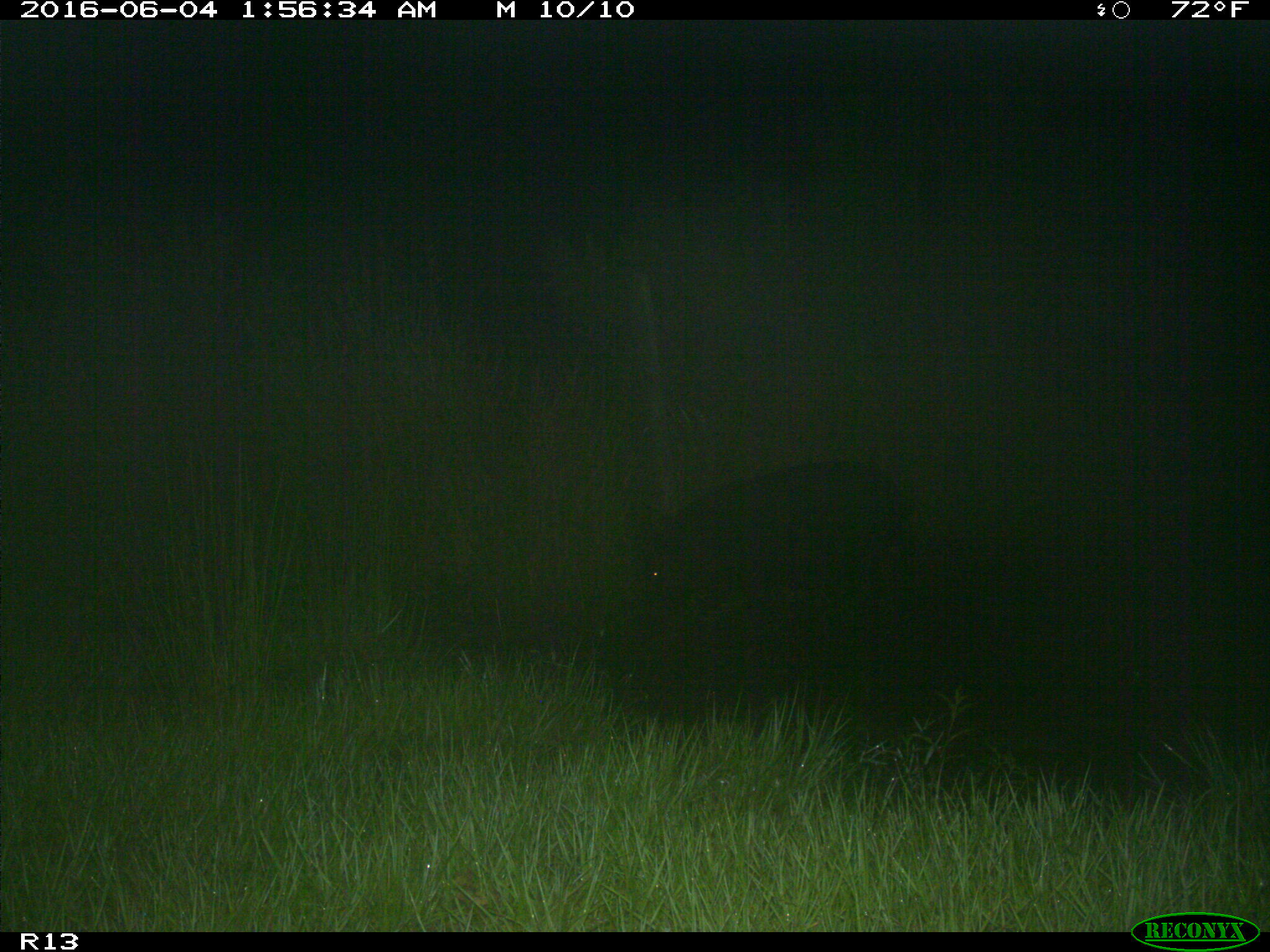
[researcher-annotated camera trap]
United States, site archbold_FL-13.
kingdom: Animalia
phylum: Chordata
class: Mammalia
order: Artiodactyla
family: Suidae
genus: Sus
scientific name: Sus scrofa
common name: wild boar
Sus scrofa (wild boar).